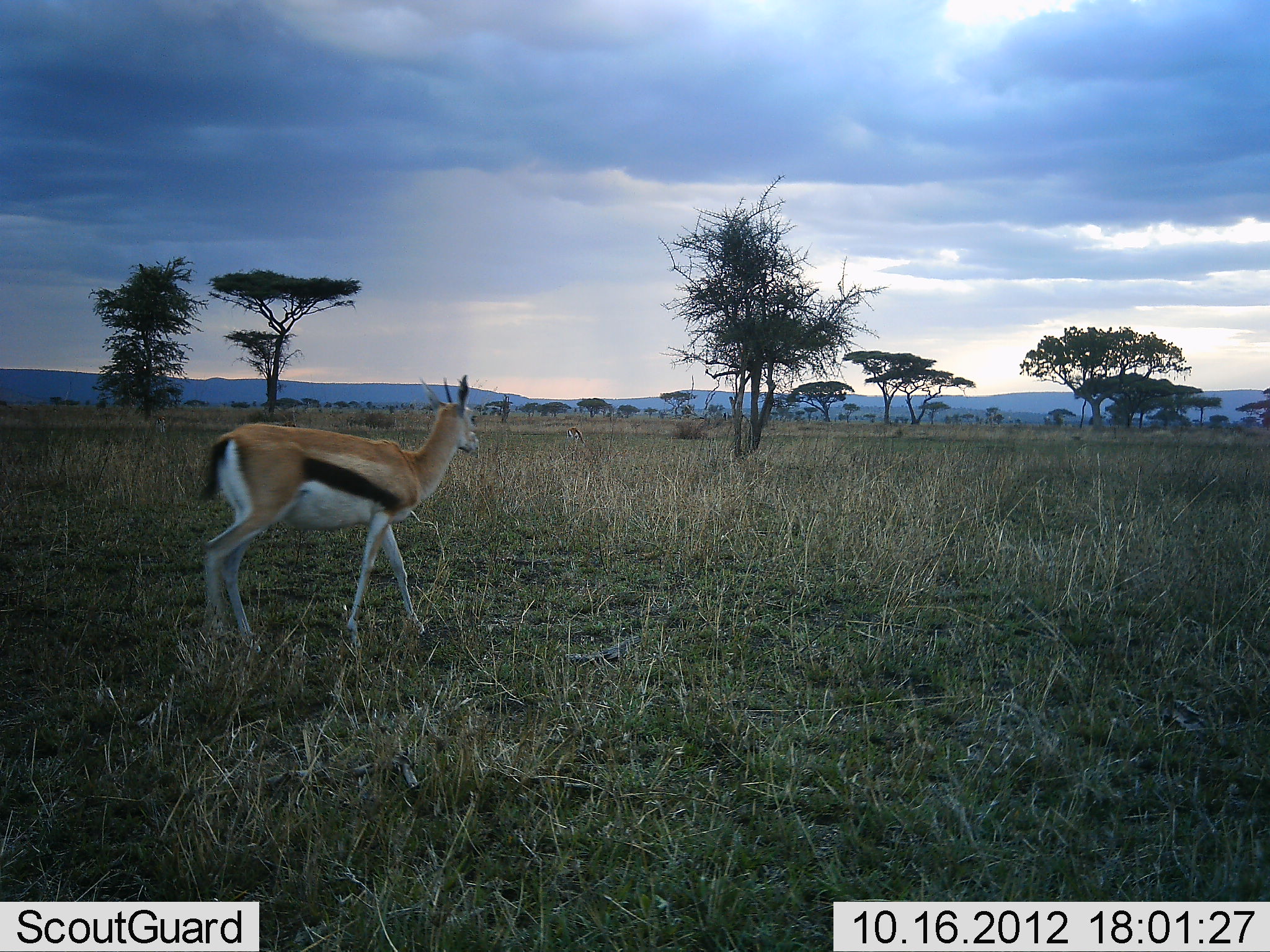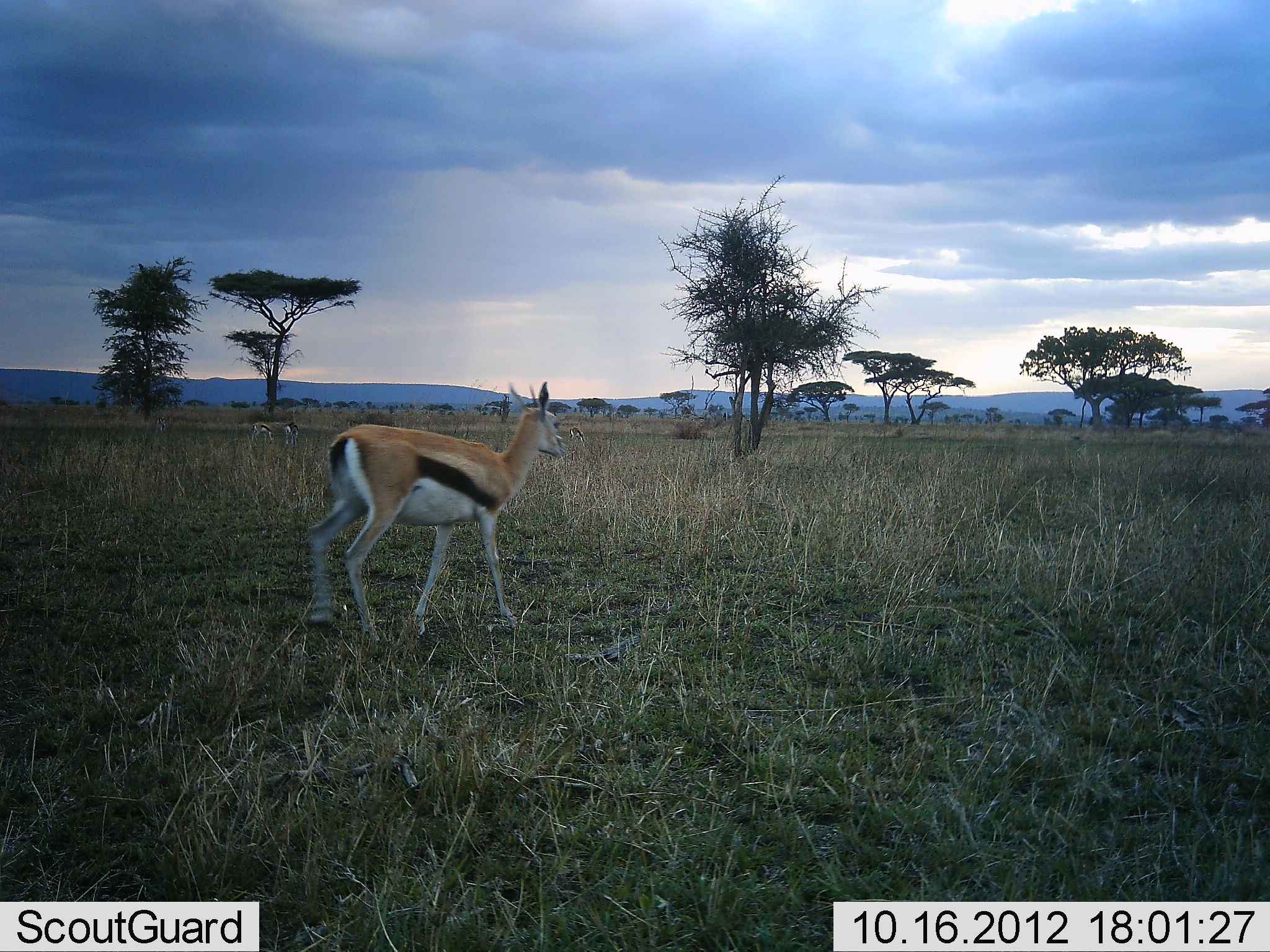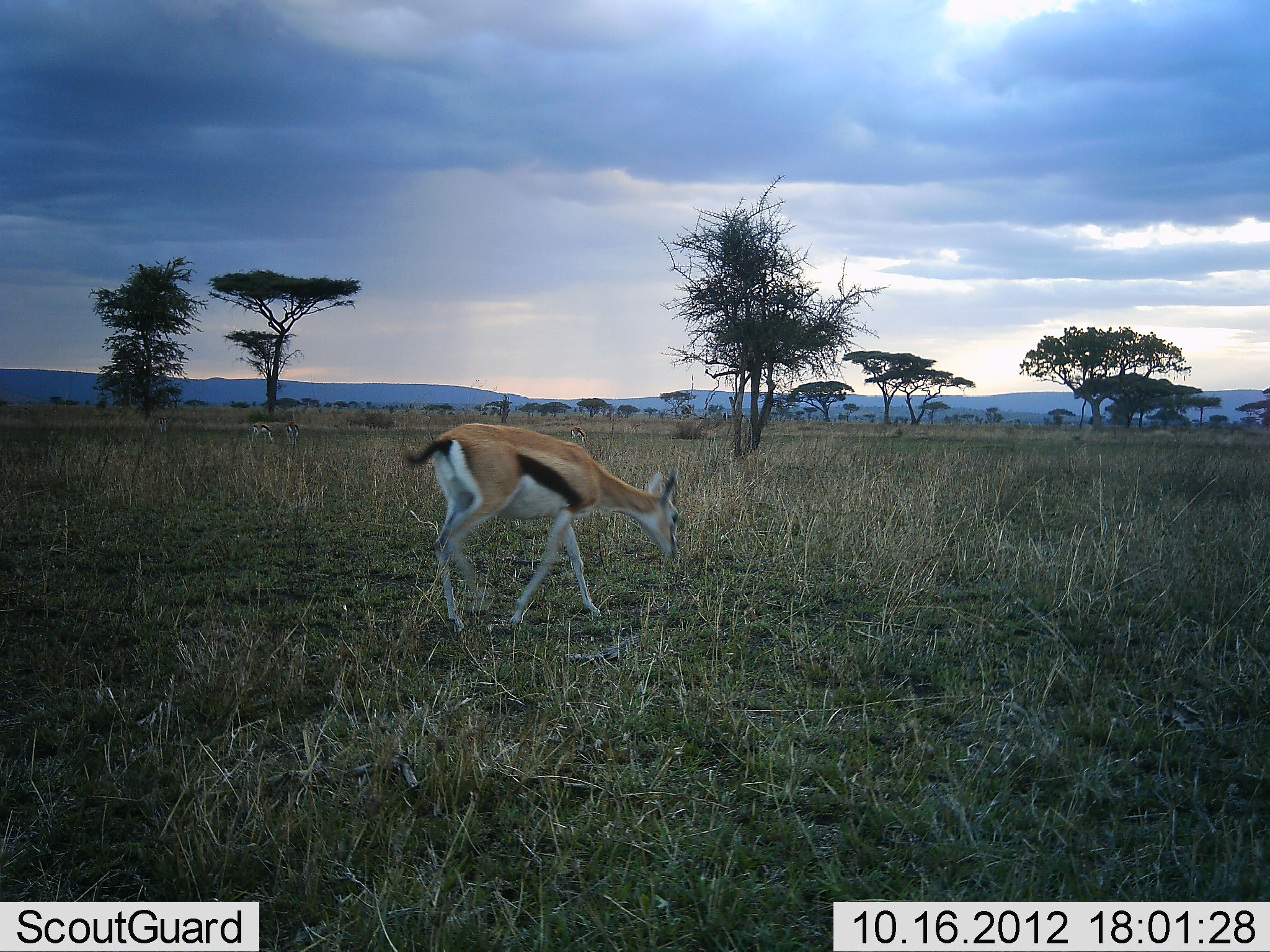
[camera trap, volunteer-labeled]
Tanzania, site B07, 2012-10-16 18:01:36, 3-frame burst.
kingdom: Animalia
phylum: Chordata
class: Mammalia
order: Artiodactyla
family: Bovidae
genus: Eudorcas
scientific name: Eudorcas thomsonii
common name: thomson's gazelle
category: gazellethomsons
Gazellethomsons (thomson's gazelle) (Eudorcas thomsonii), count 4. Behavior (volunteer vote fractions): standing 30%, resting 0%, moving 80%, interacting 0%. Young present (vote fraction): 0%. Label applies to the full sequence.